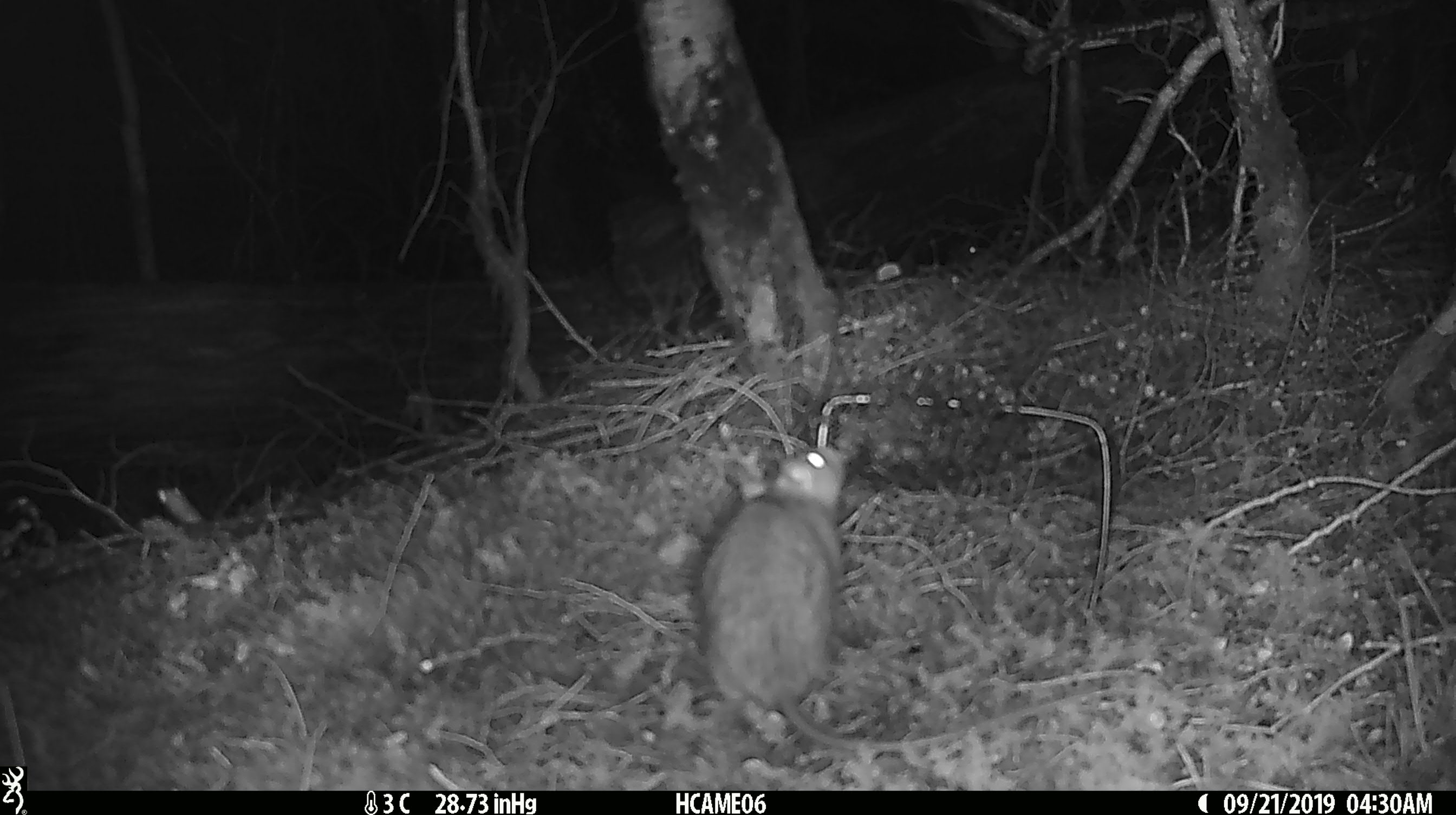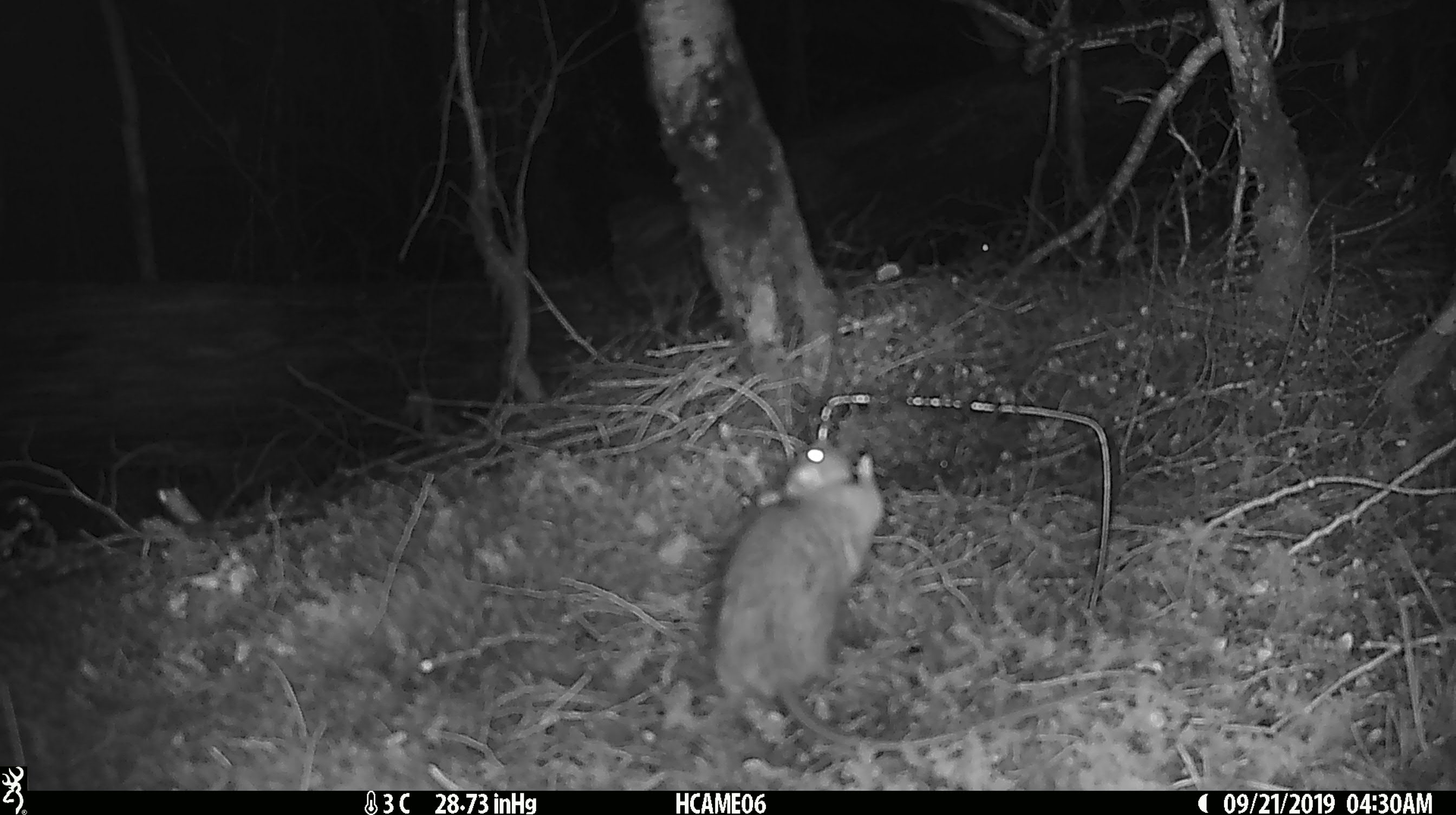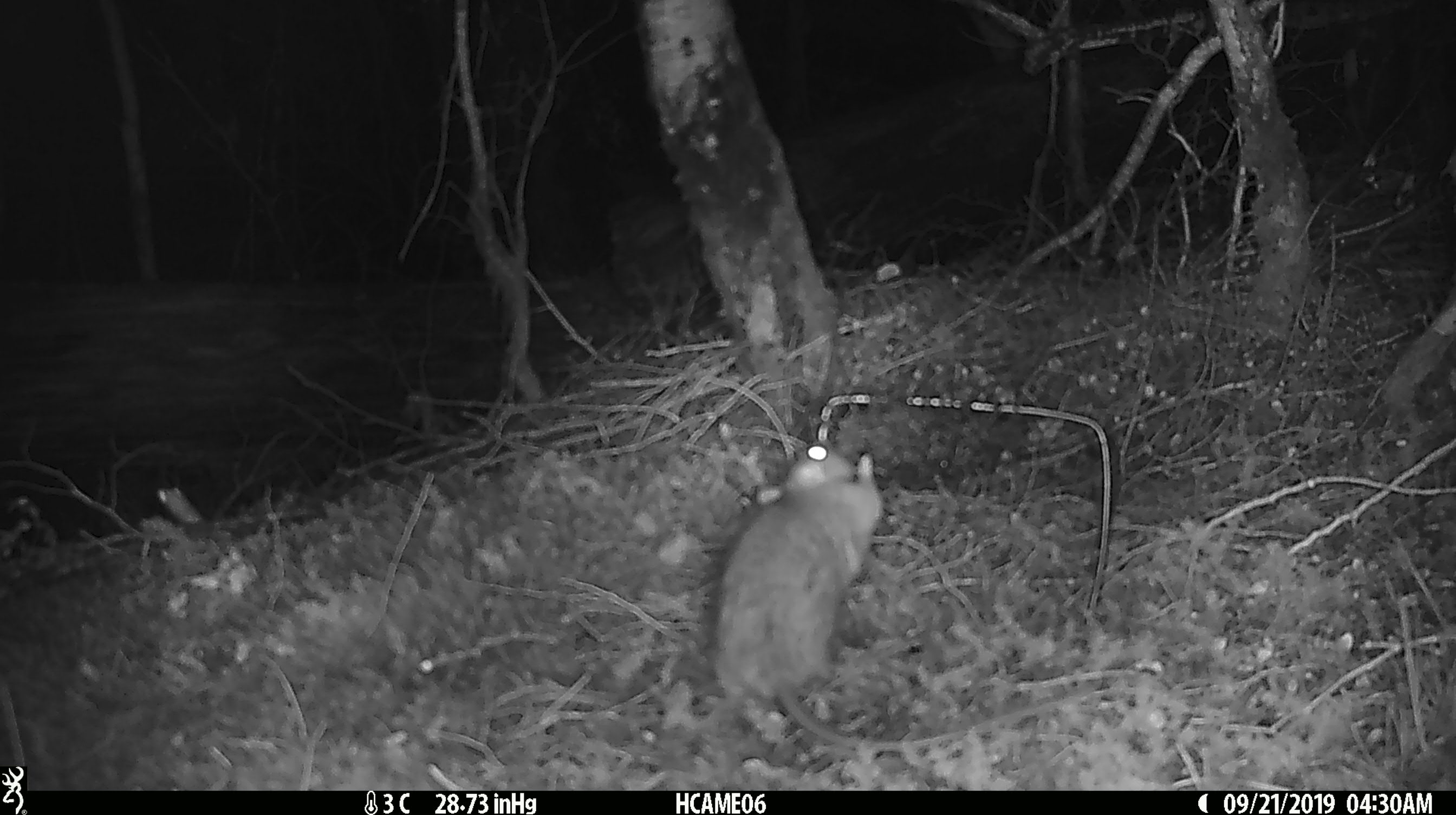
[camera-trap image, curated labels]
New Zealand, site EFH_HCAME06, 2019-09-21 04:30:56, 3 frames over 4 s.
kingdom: Animalia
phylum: Chordata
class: Mammalia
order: Rodentia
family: Muridae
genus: Rattus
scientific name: Rattus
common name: rat